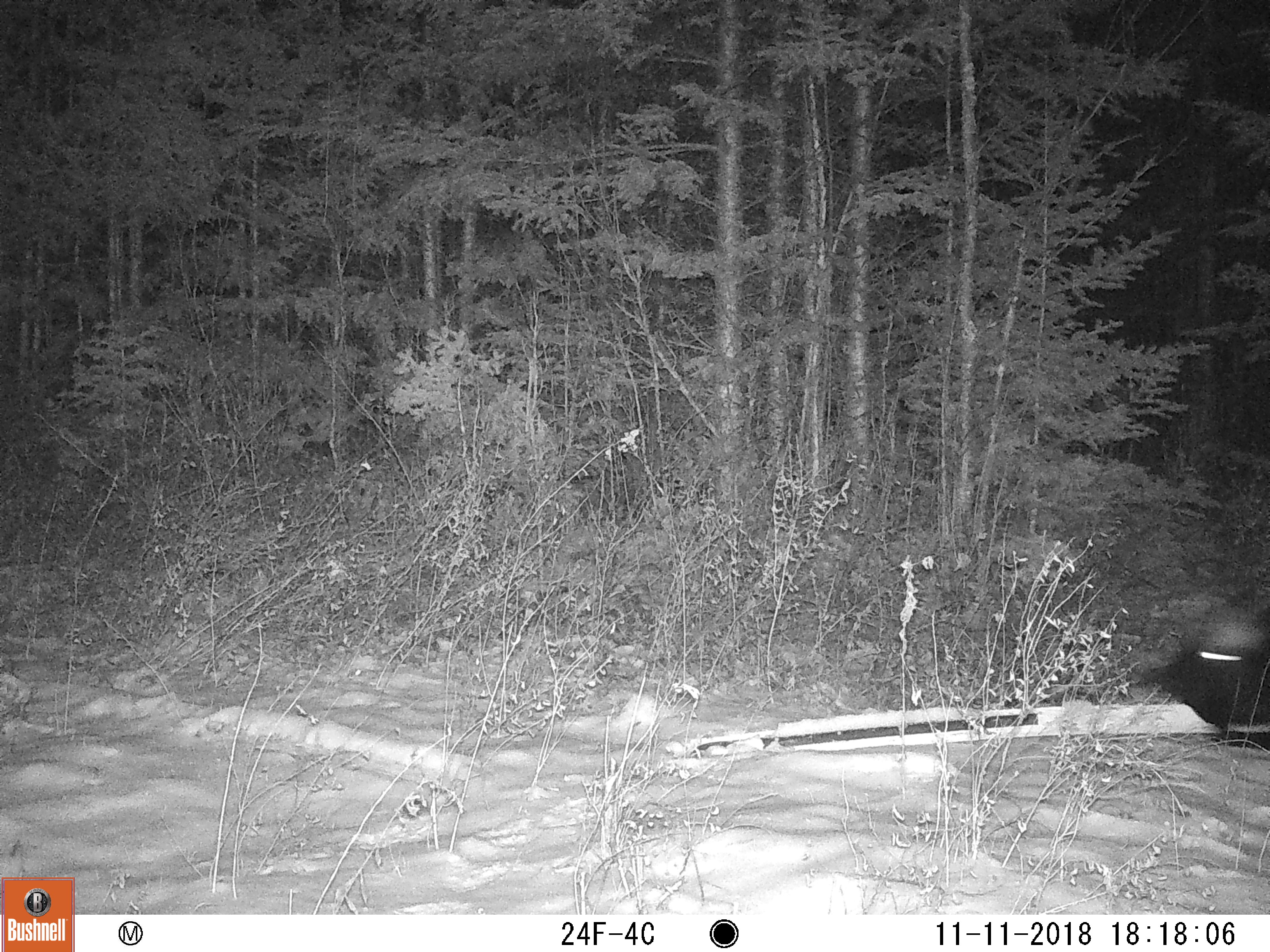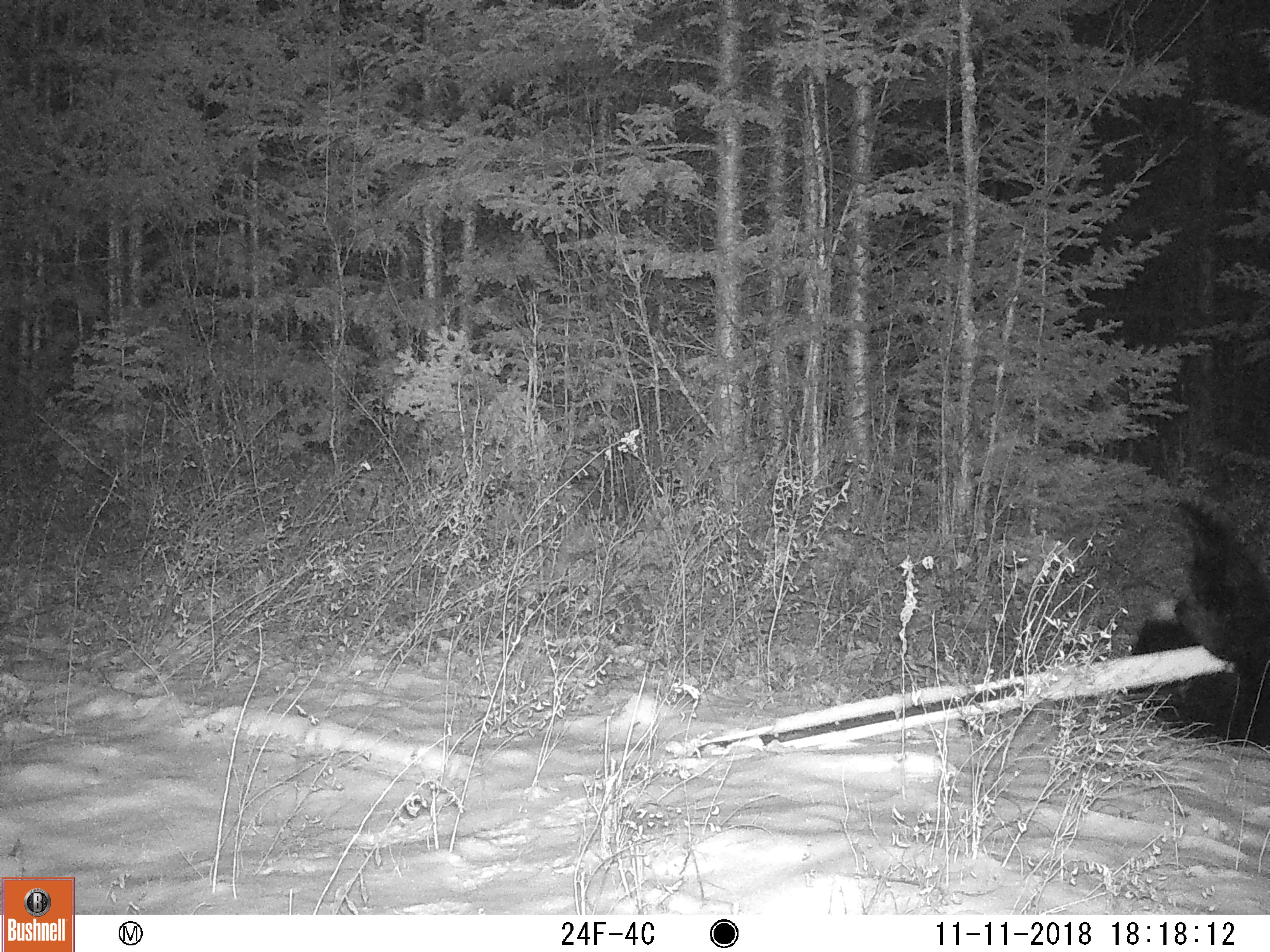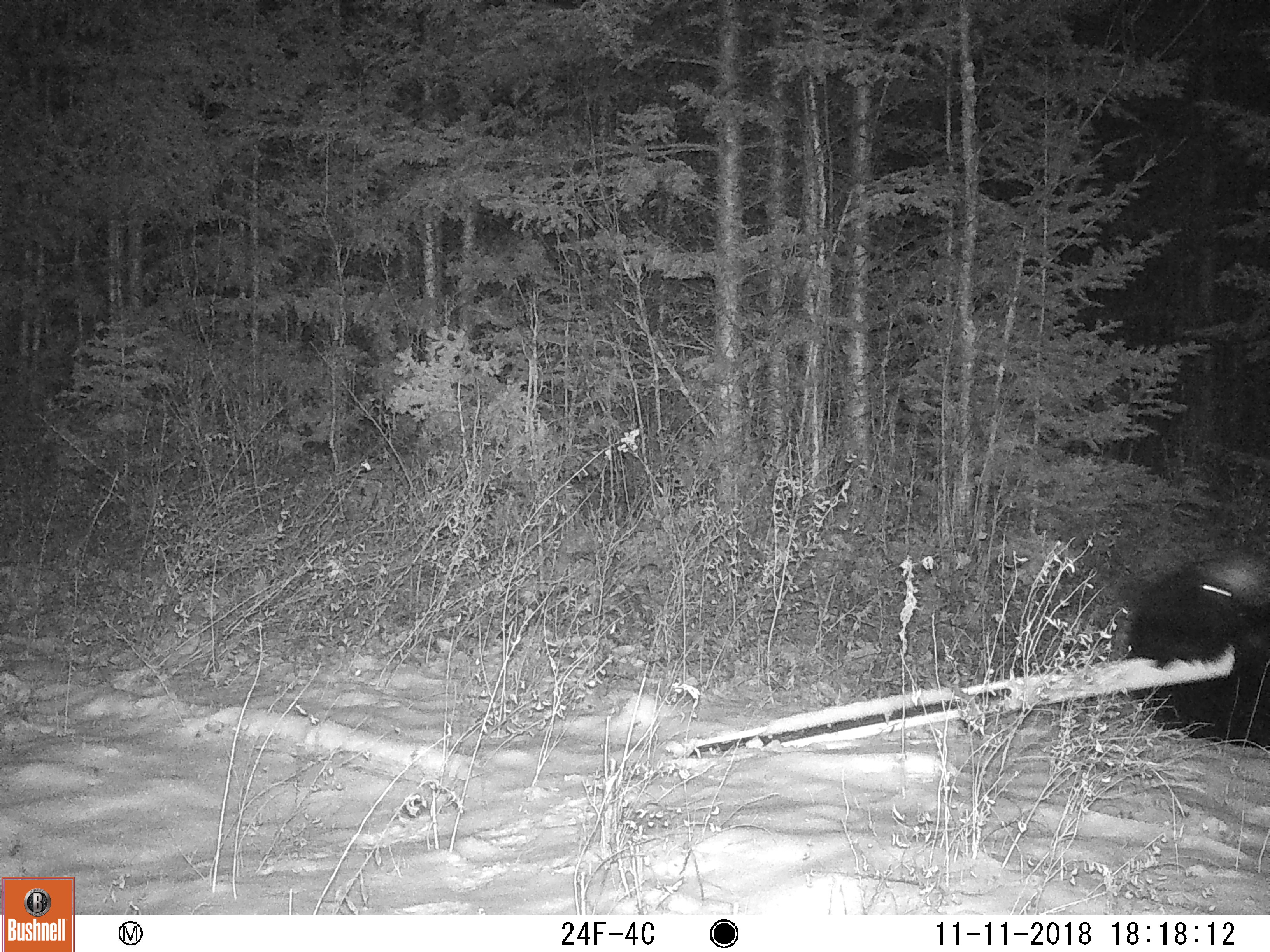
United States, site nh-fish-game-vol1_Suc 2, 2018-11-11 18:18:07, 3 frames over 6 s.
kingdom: Animalia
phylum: Chordata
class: Mammalia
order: Carnivora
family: Ursidae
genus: Ursus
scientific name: Ursus americanus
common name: black bear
Black bear (Ursus americanus).